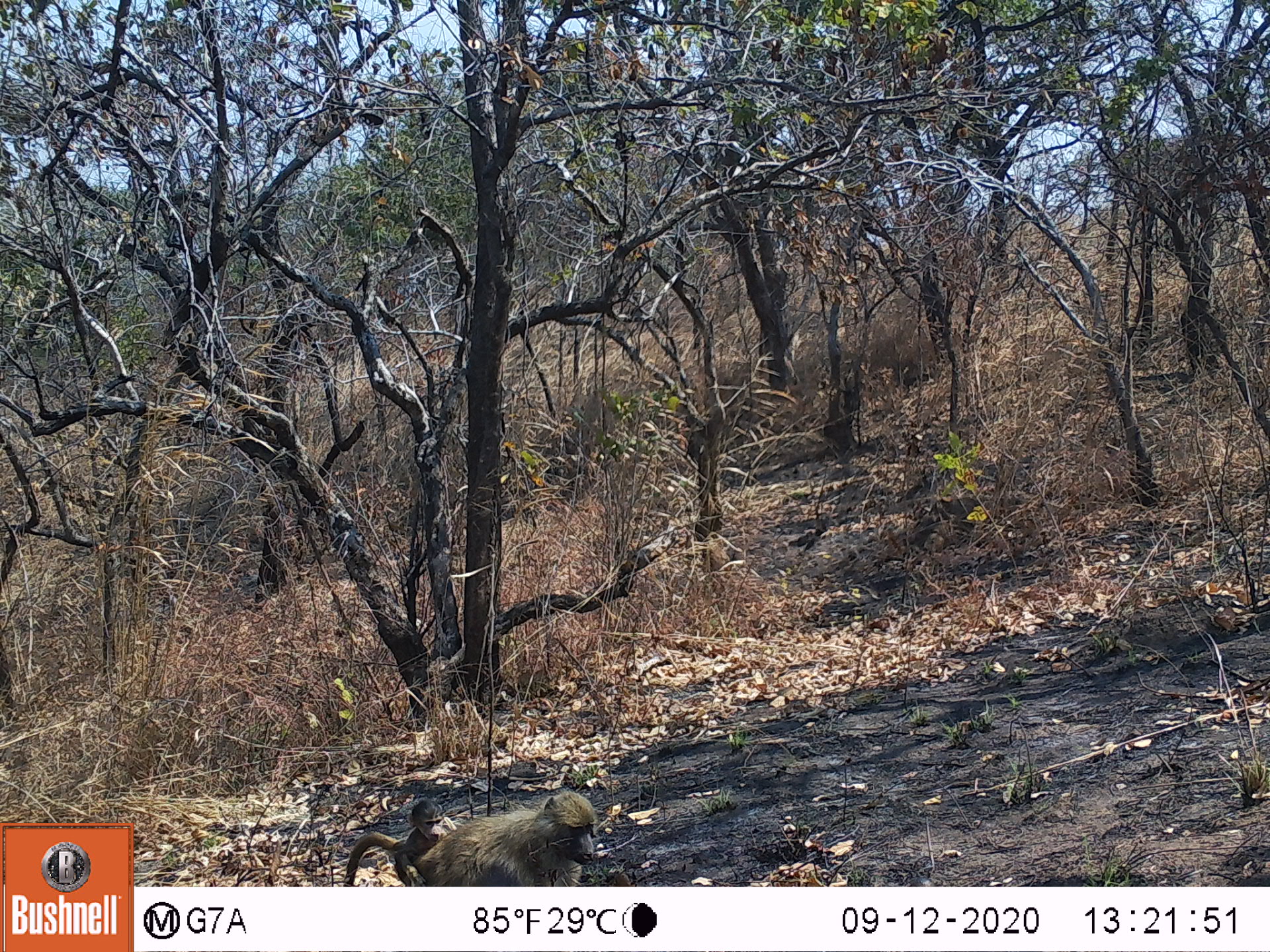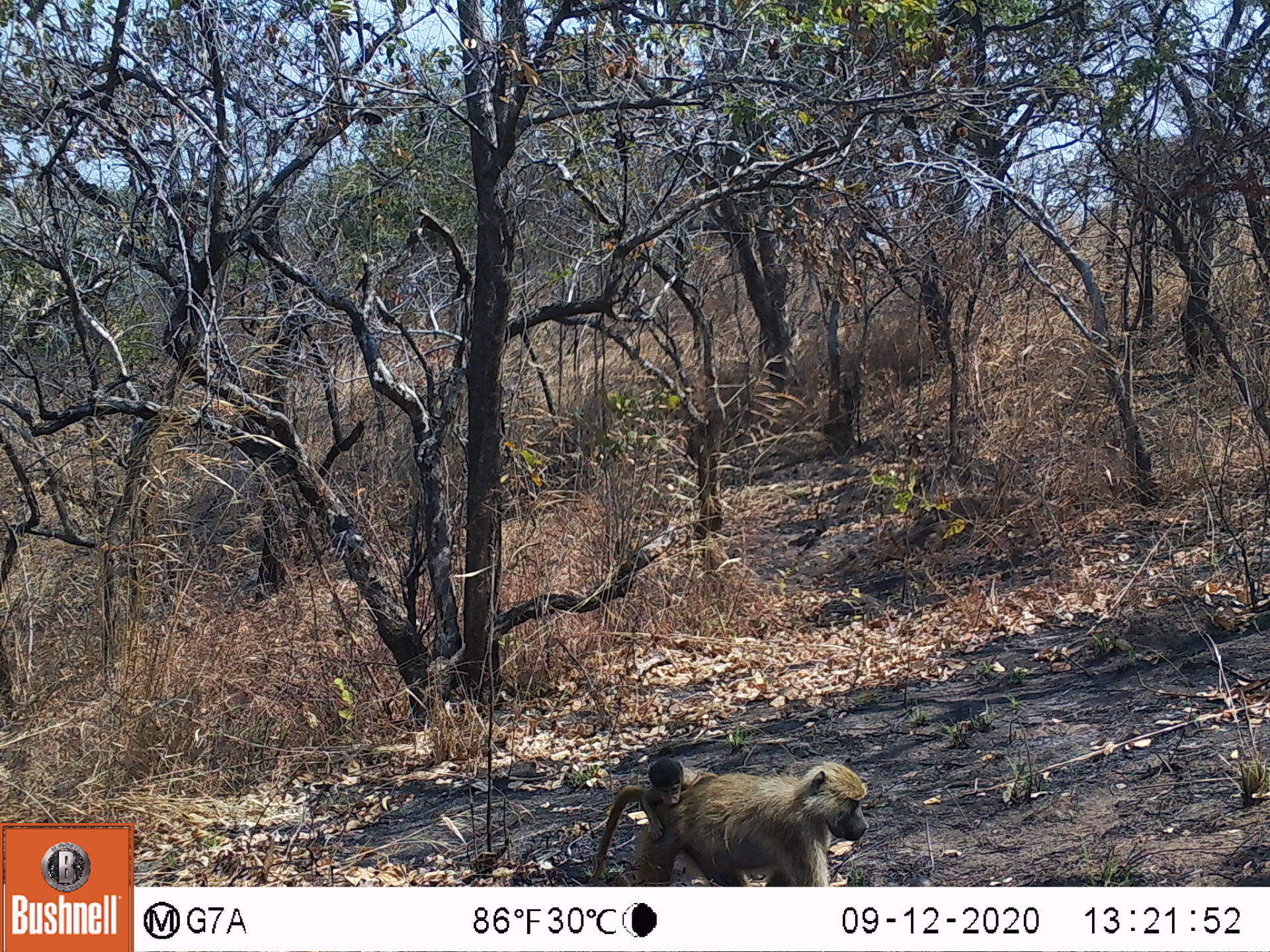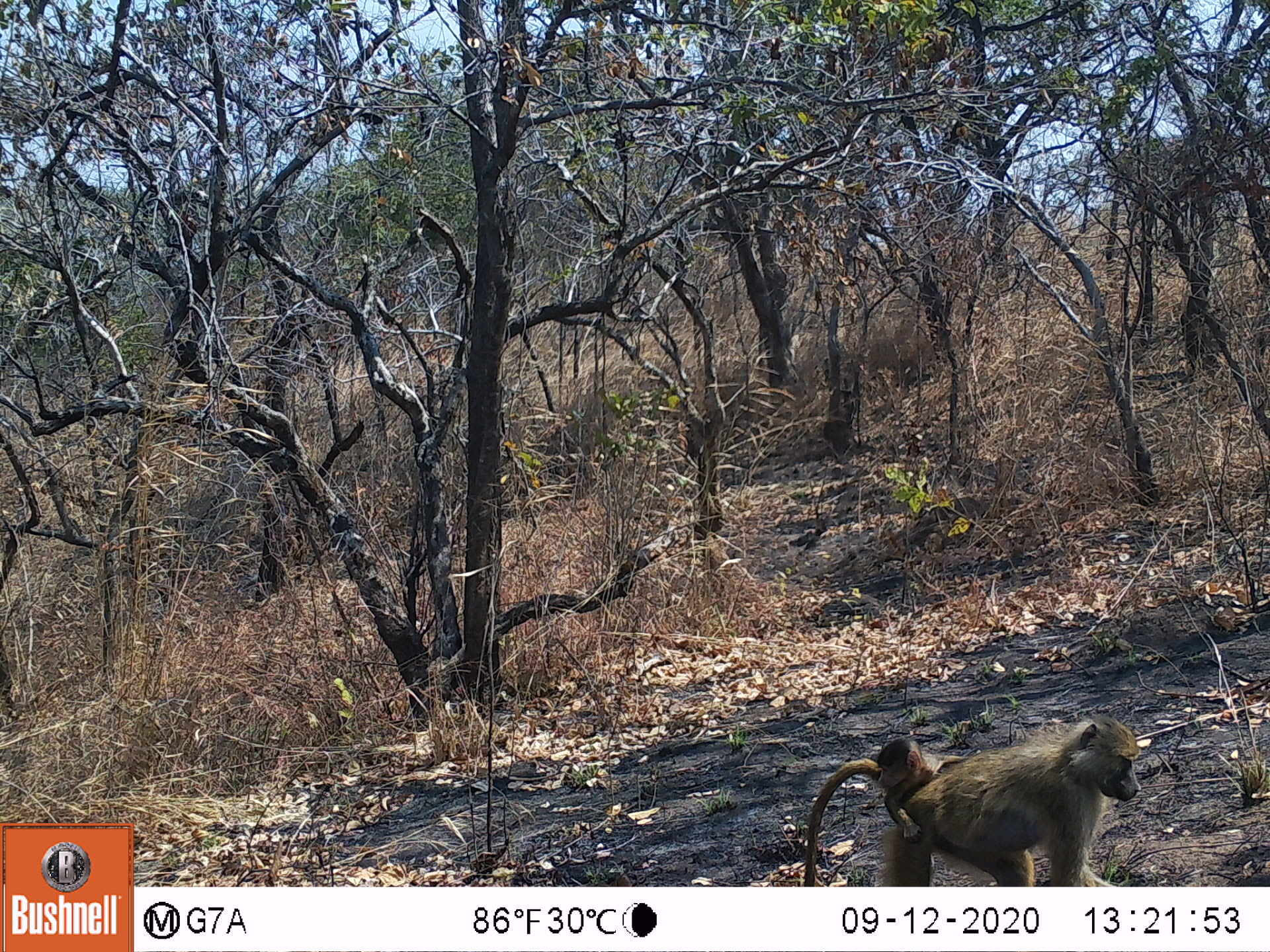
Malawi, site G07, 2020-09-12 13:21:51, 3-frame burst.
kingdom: Animalia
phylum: Chordata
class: Mammalia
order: Primates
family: Cercopithecidae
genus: Papio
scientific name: Papio cynocephalus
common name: yellow baboon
Yellow baboon (Papio cynocephalus), count 2.